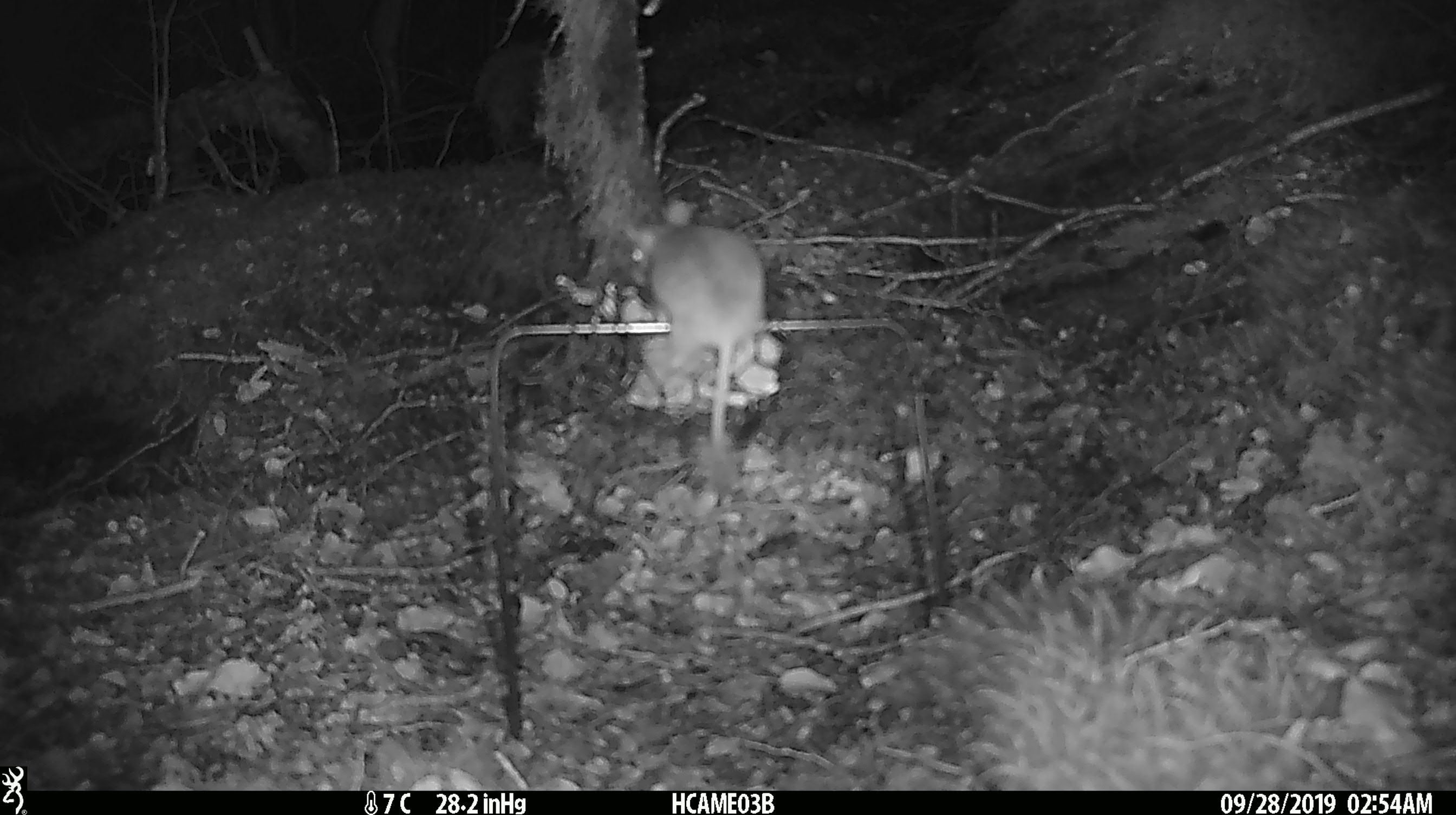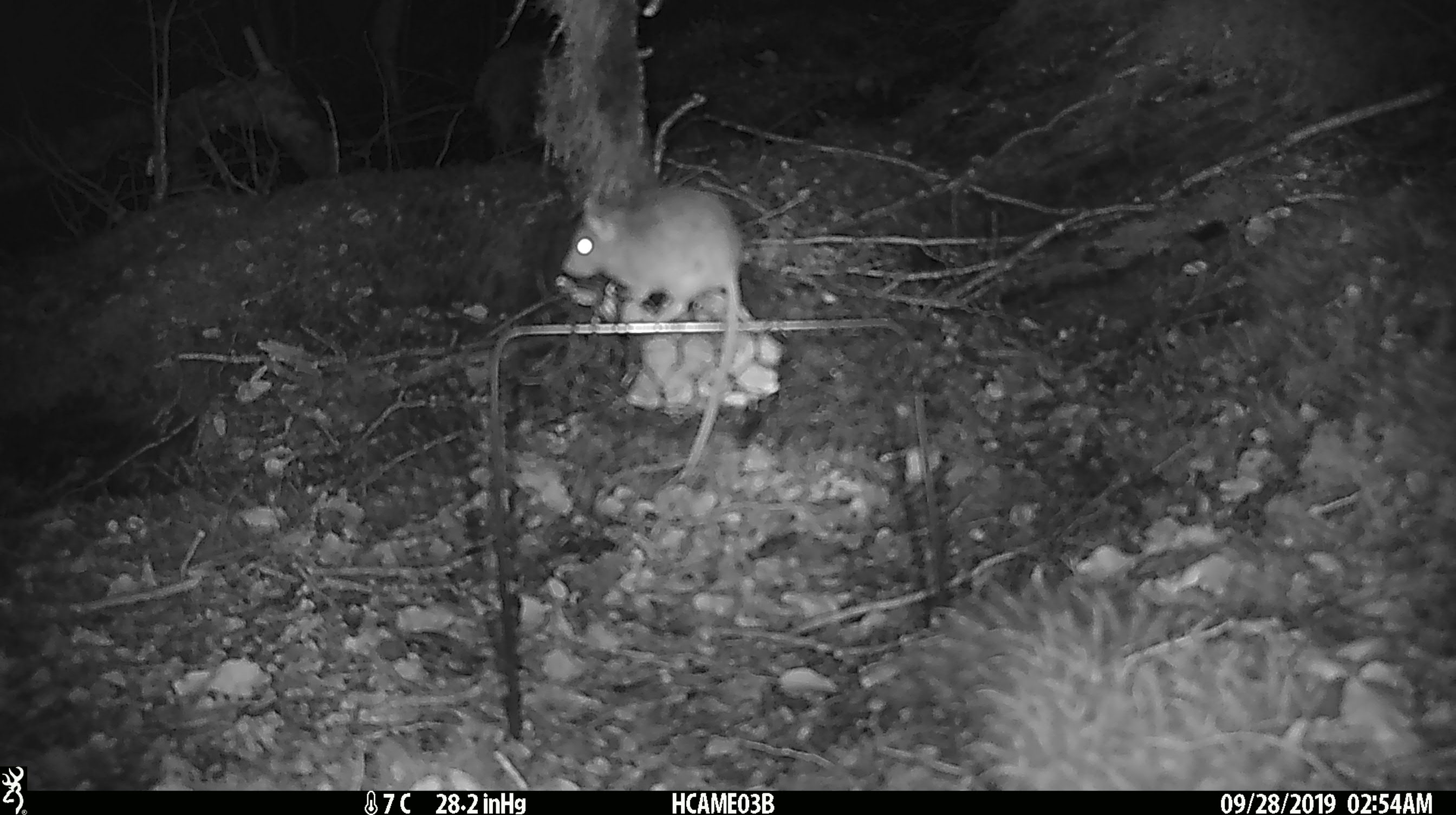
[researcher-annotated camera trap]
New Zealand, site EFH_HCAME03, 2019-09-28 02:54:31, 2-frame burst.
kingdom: Animalia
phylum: Chordata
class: Mammalia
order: Rodentia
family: Muridae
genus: Mus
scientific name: Mus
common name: mouse